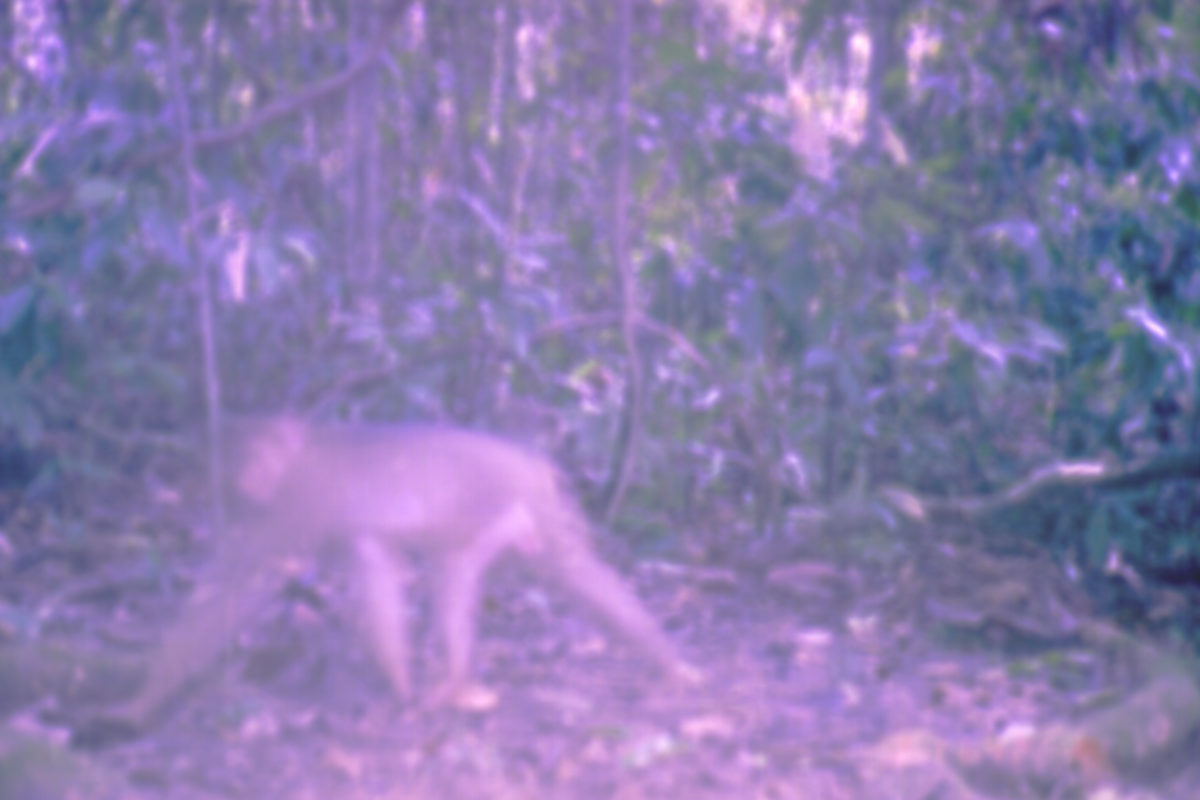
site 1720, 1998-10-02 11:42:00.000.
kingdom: Animalia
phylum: Chordata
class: Mammalia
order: Primates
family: Cercopithecidae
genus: Macaca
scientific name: Macaca nemestrina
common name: southern pig-tailed macaque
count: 1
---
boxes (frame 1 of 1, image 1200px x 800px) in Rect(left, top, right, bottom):
macaca nemestrina: Rect(76, 409, 712, 741)